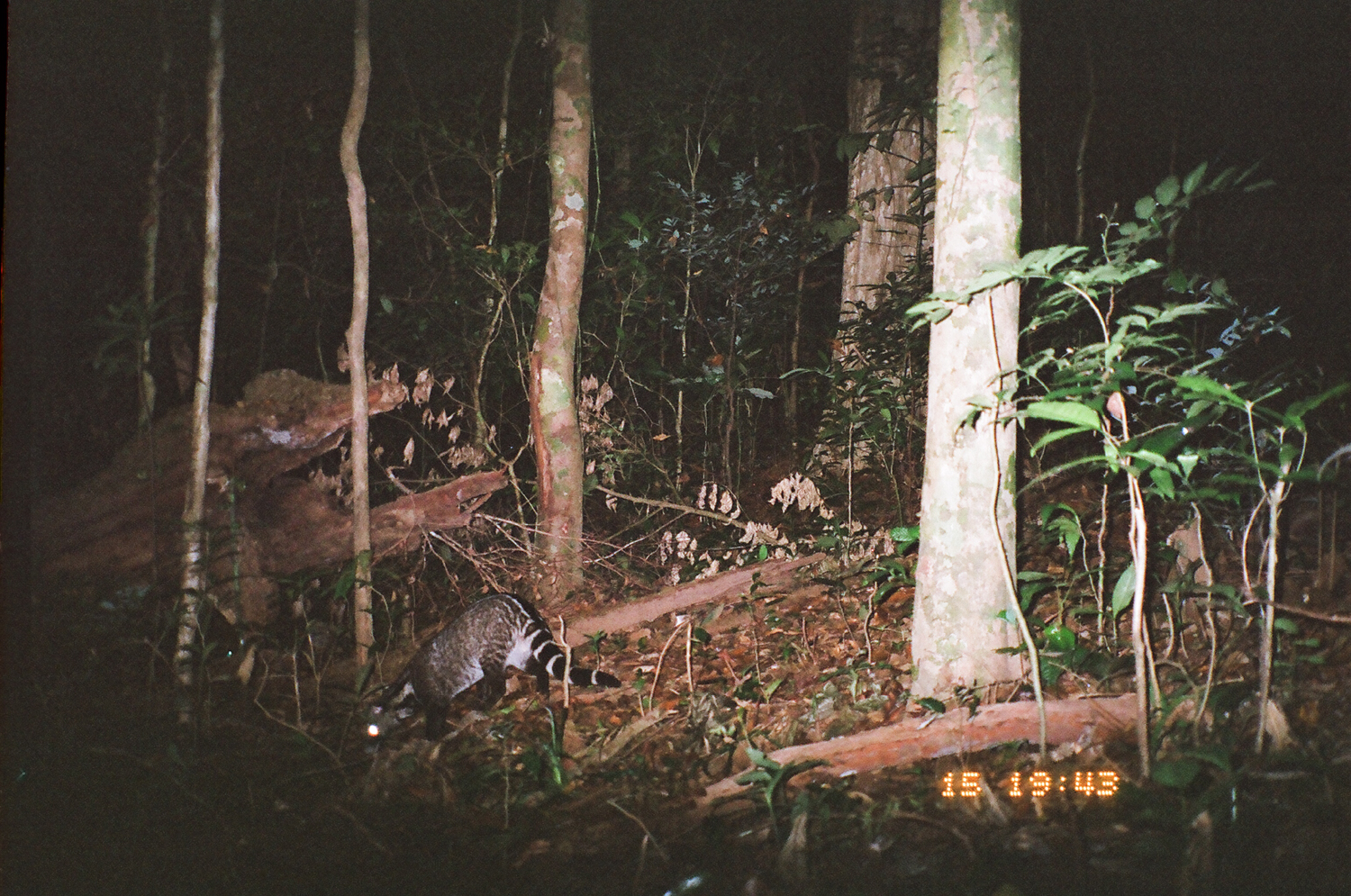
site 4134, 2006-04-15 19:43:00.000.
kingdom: Animalia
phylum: Chordata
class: Mammalia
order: Carnivora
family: Viverridae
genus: Viverra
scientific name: Viverra zibetha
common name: large indian civet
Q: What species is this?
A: Viverra zibetha (large indian civet).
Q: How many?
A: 1.